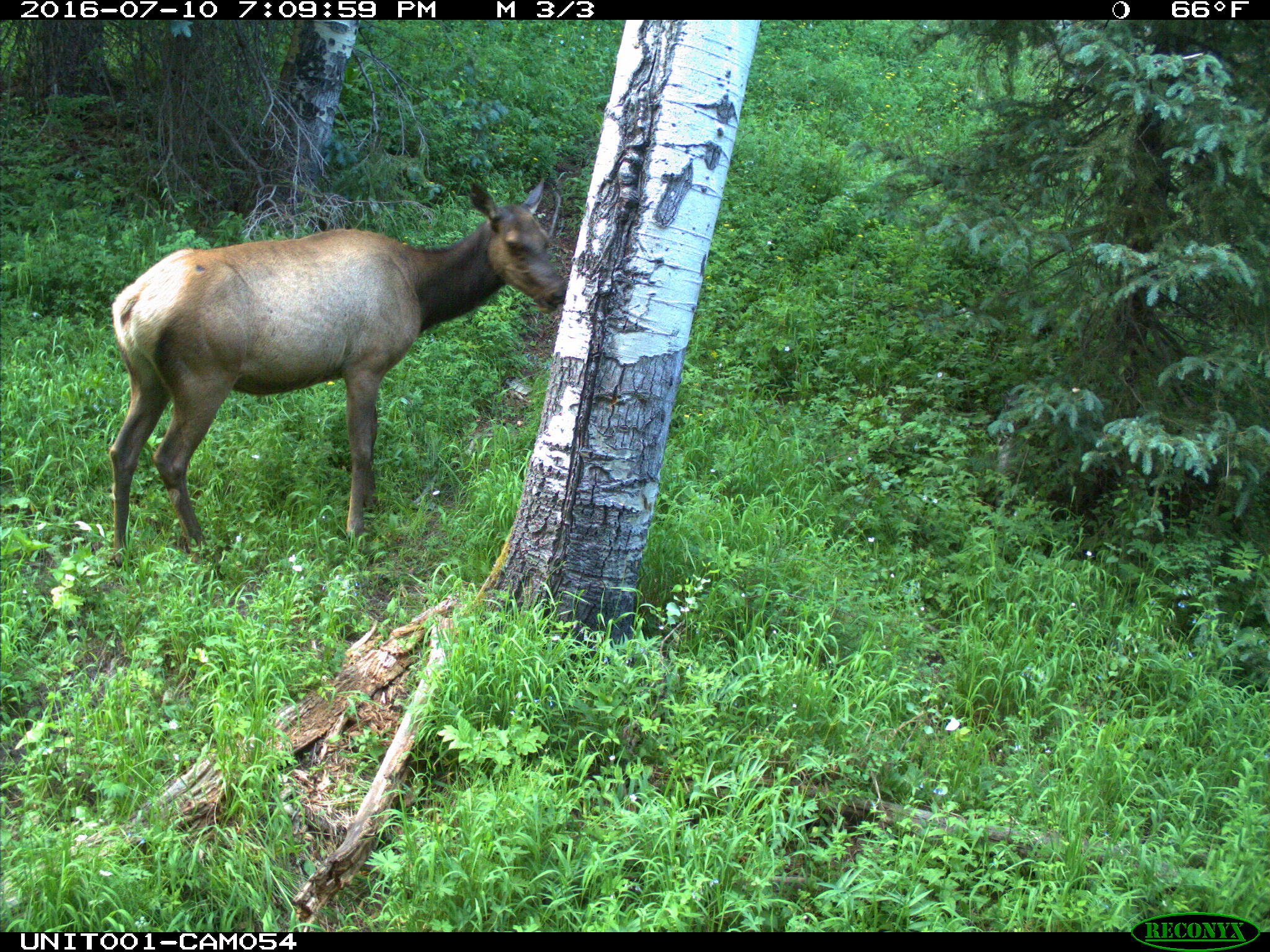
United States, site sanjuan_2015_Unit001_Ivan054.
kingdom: Animalia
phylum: Chordata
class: Mammalia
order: Artiodactyla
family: Cervidae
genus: Cervus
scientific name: Cervus elaphus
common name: red deer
Cervus elaphus (red deer).